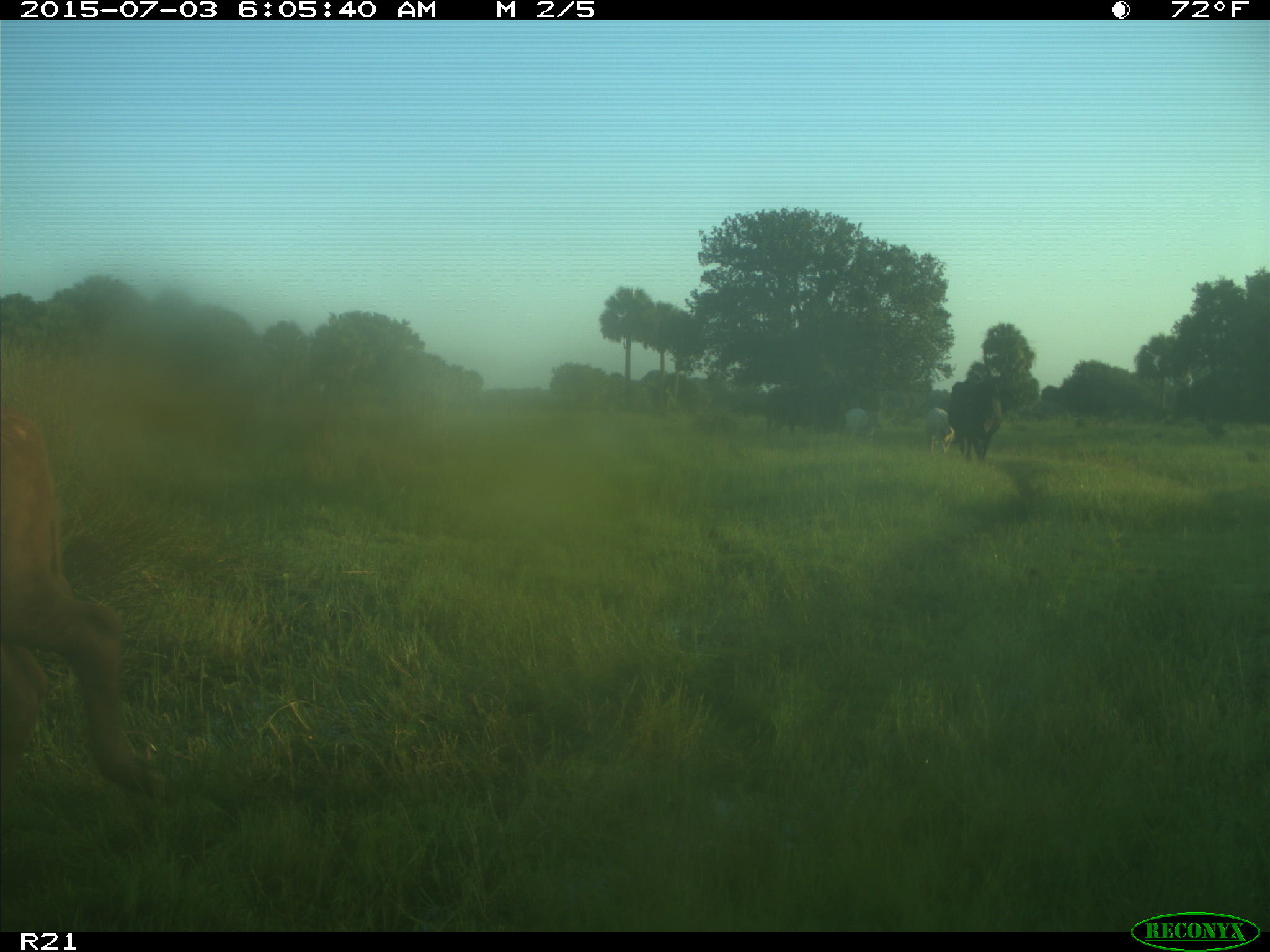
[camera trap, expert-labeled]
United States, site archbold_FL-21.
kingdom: Animalia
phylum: Chordata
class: Mammalia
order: Artiodactyla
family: Bovidae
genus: Bos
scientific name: Bos taurus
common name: domestic cow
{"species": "Bos taurus (domestic cow)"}